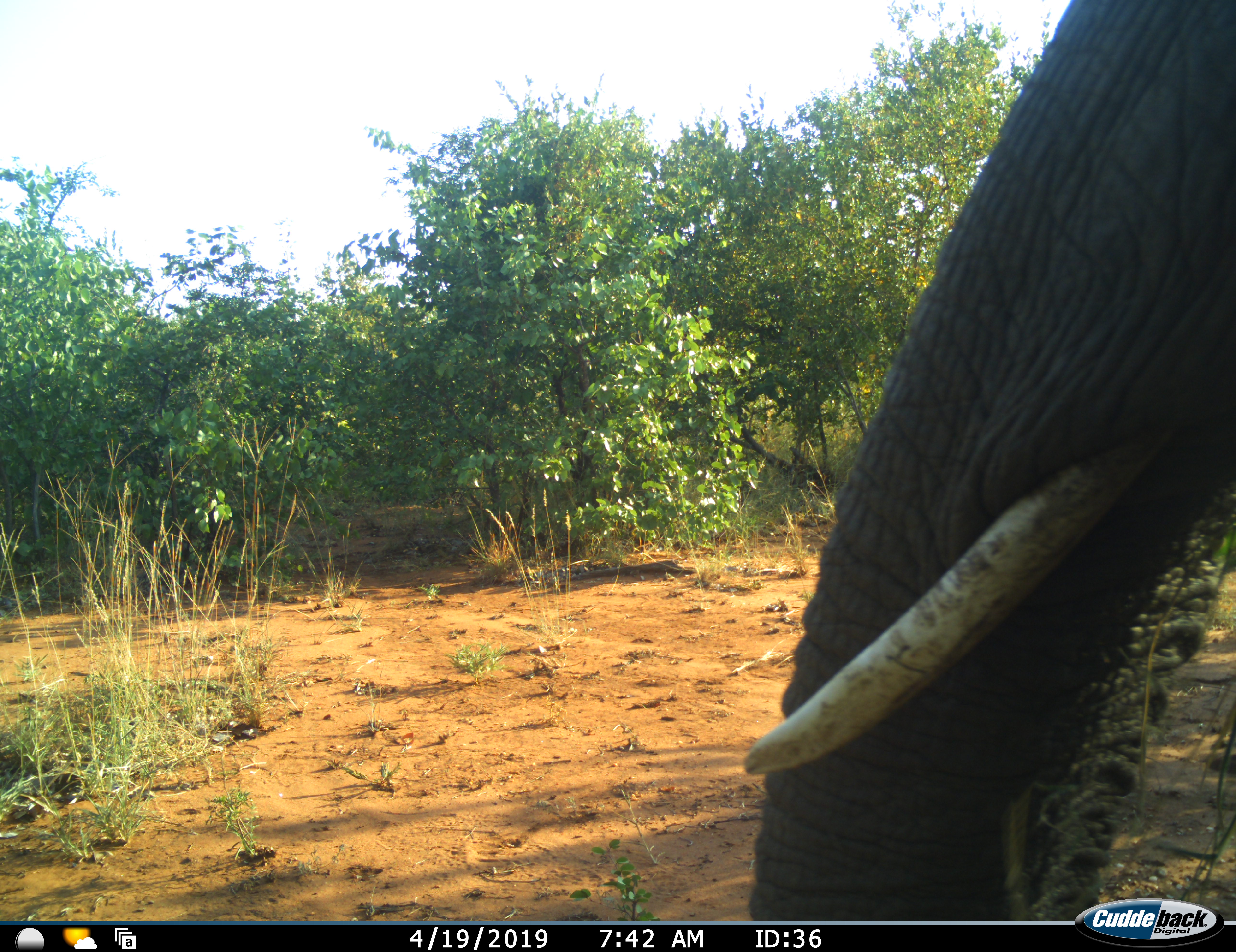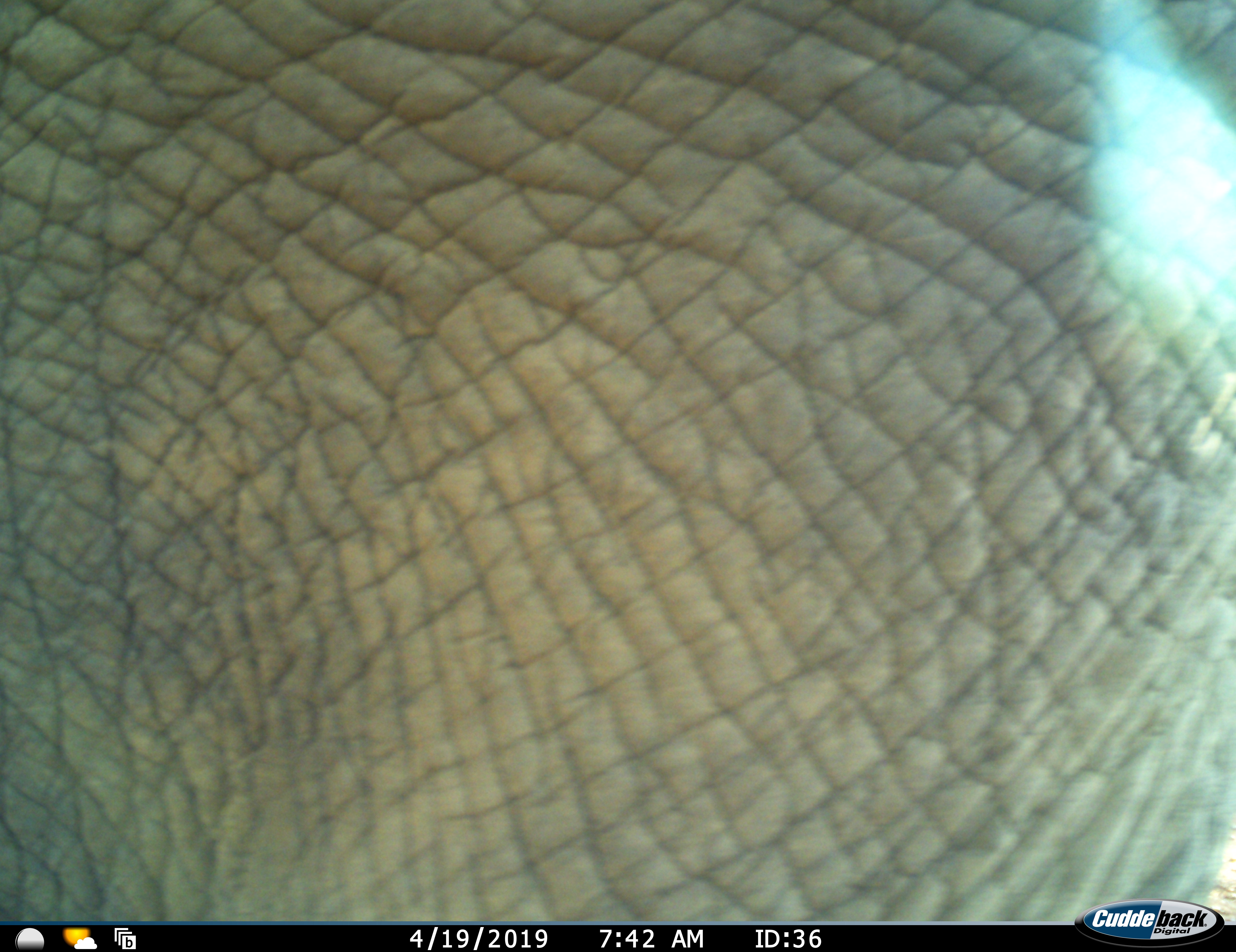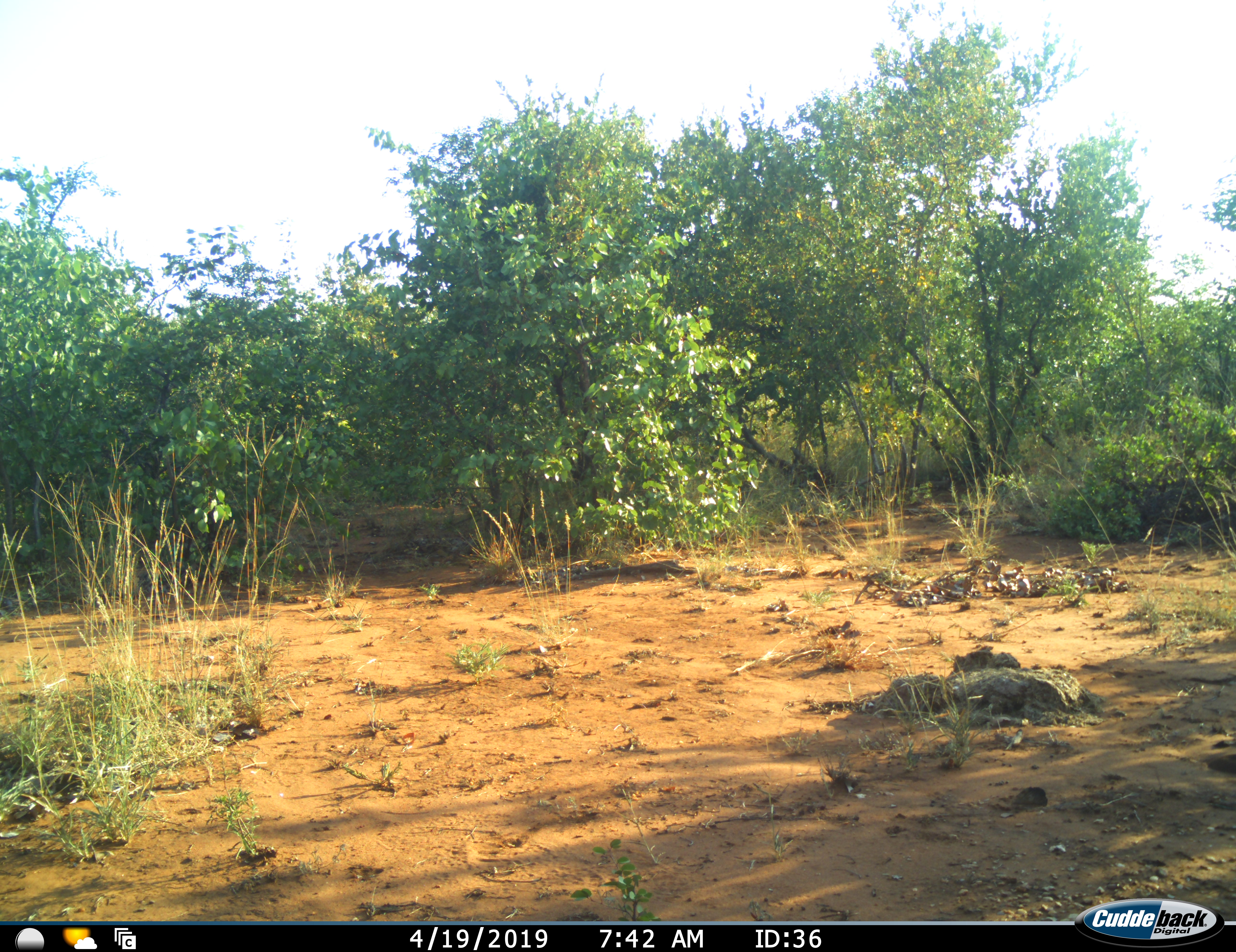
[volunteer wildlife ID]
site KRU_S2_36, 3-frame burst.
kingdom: Animalia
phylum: Chordata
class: Mammalia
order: Proboscidea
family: Elephantidae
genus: Loxodonta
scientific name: Loxodonta africana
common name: african bush elephant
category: elephant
Elephant (african bush elephant) (Loxodonta africana), count 1. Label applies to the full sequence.